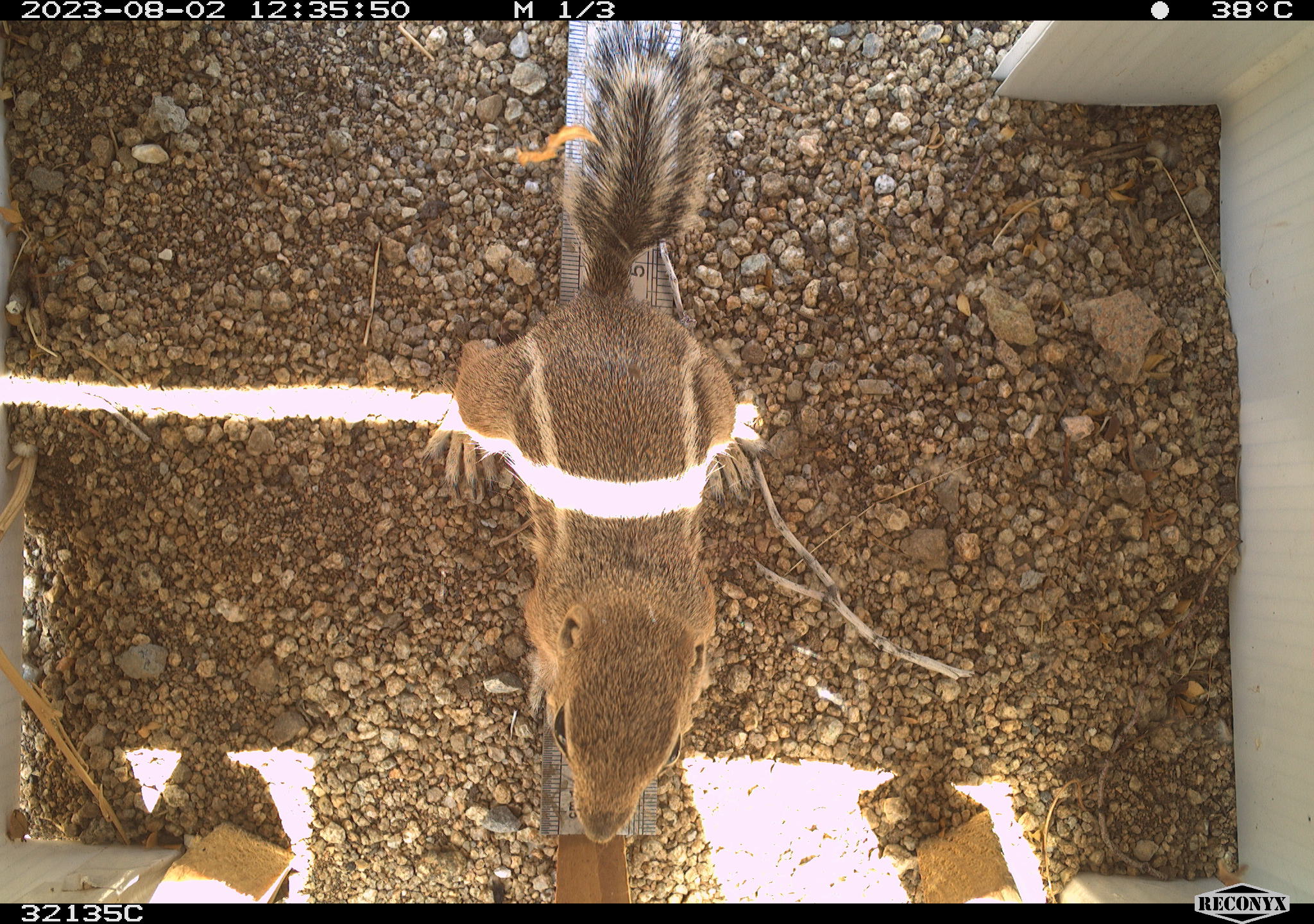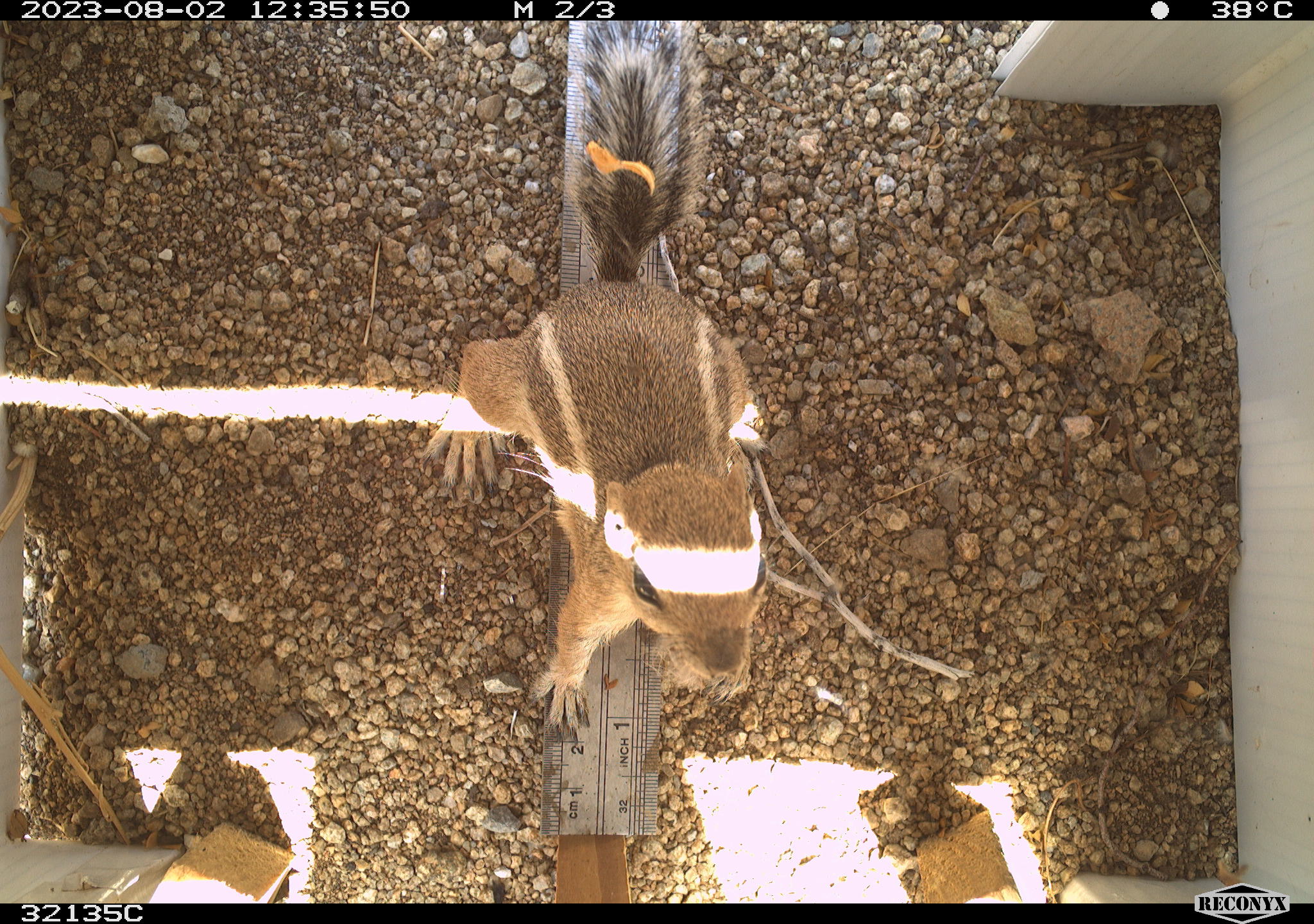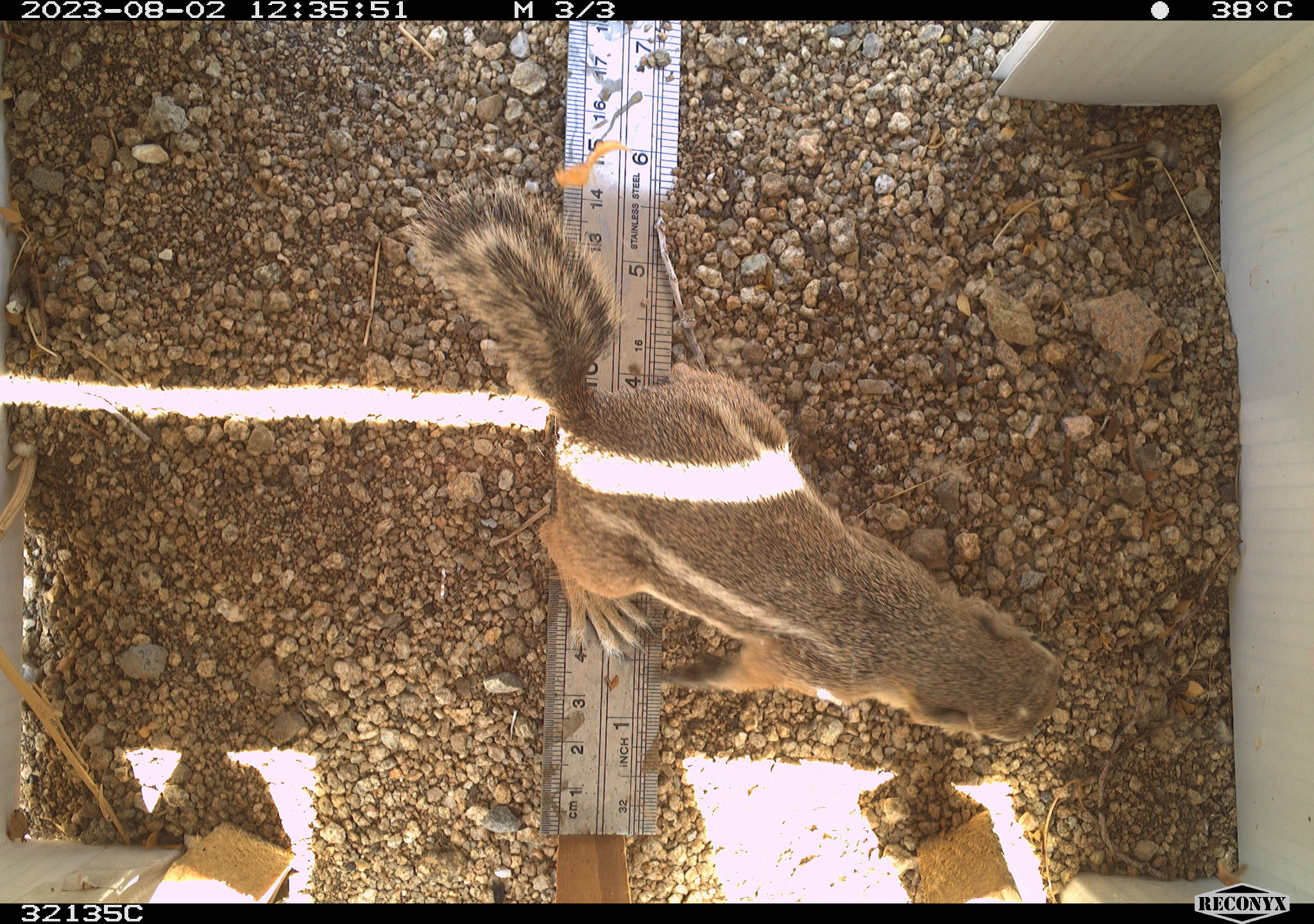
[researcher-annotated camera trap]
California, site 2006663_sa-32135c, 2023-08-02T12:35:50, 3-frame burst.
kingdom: Animalia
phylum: Chordata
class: Mammalia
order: Rodentia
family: Sciuridae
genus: Ammospermophilus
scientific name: Ammospermophilus leucurus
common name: white-tailed antelope squirrel